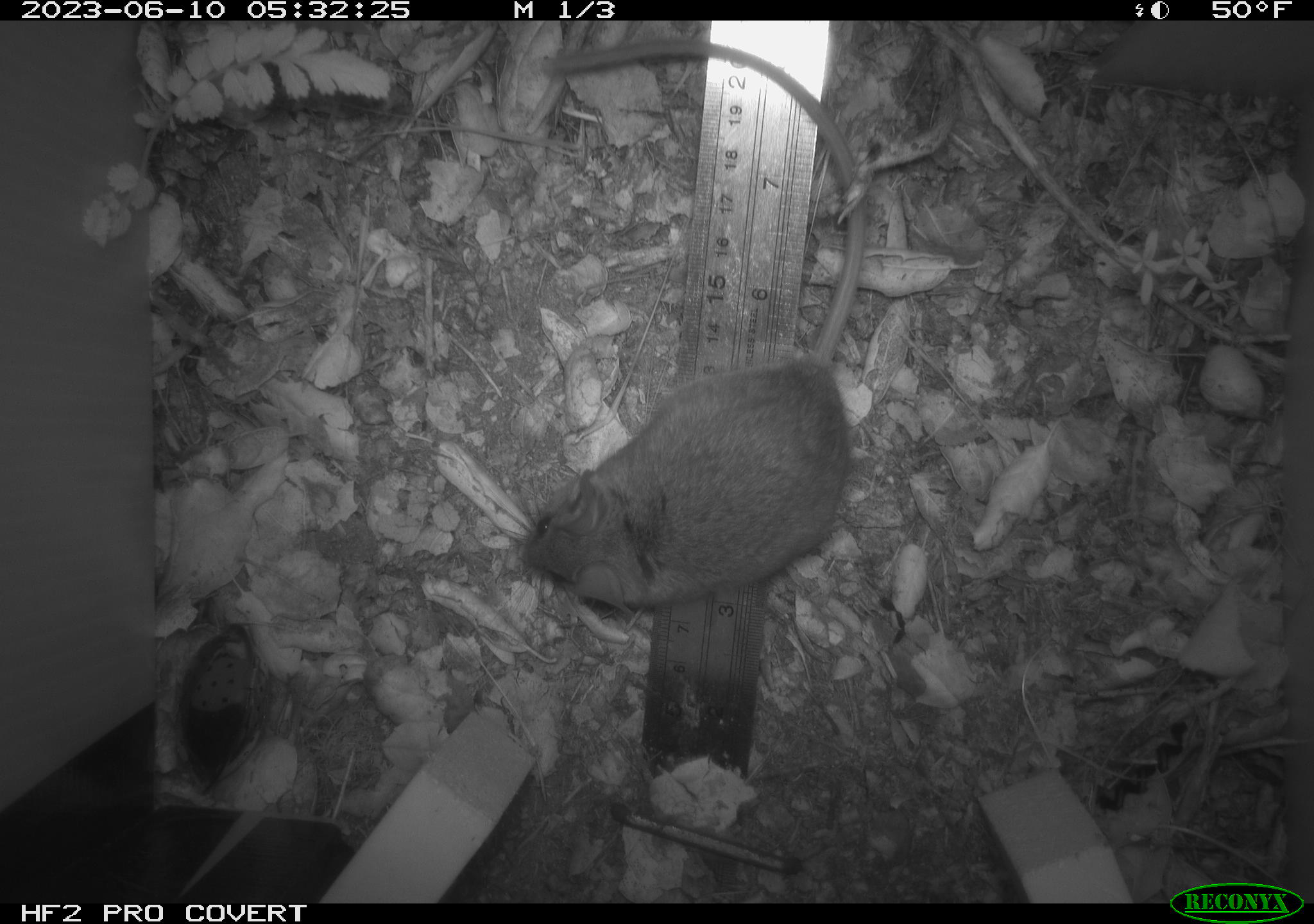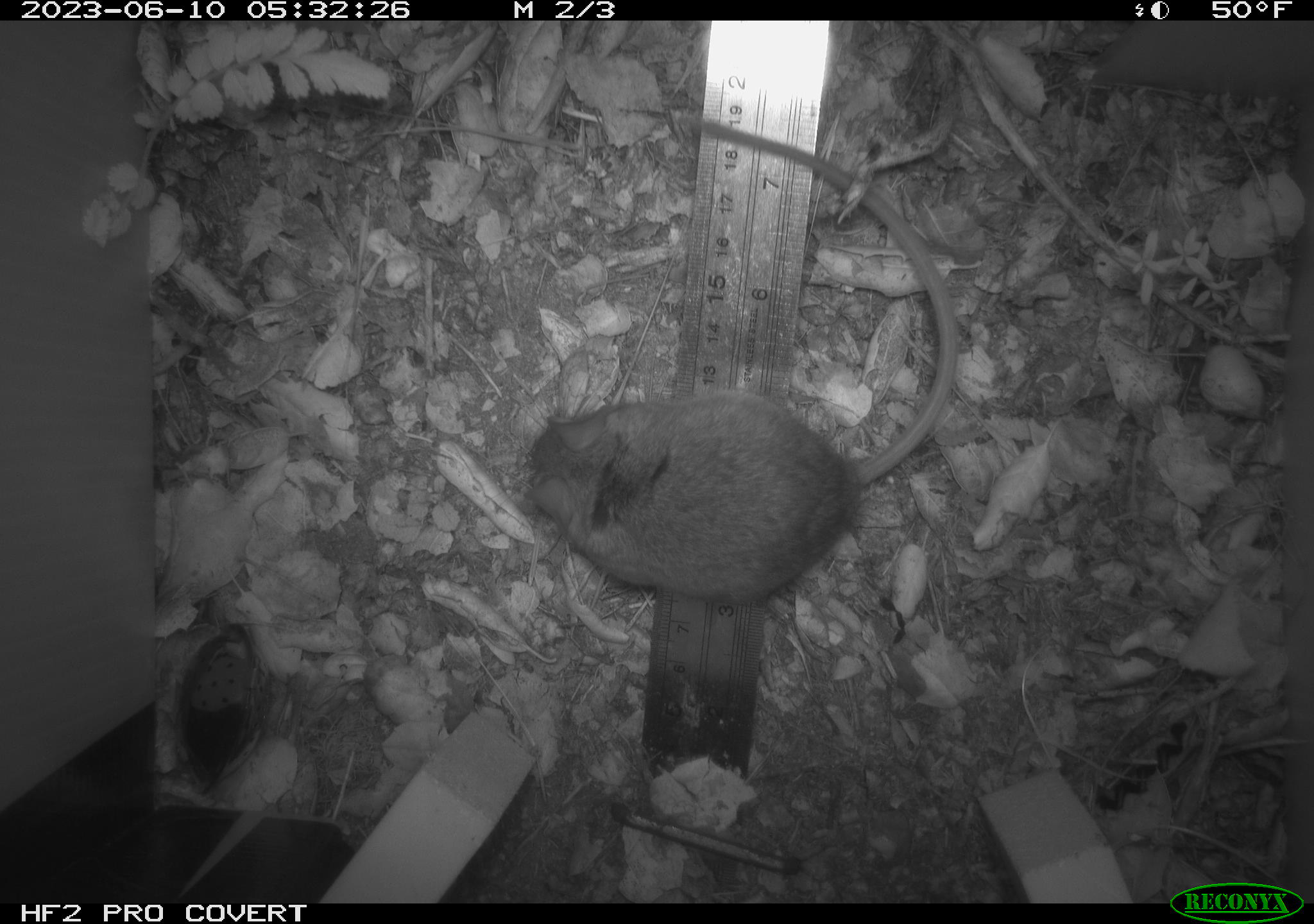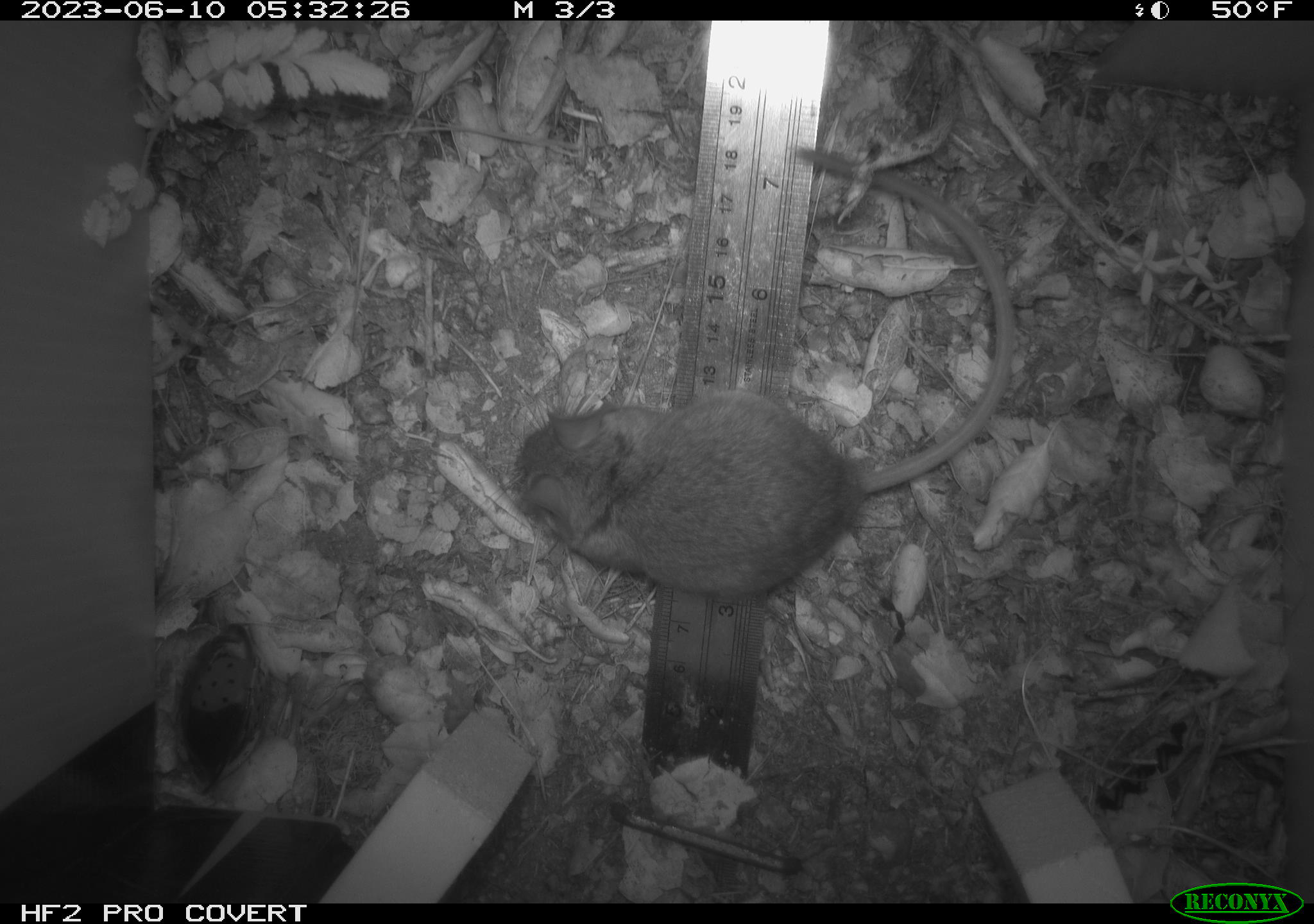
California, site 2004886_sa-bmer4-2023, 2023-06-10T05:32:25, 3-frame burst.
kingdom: Animalia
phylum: Chordata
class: Mammalia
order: Rodentia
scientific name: Rodentia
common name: mouse species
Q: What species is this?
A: Mouse species (Rodentia).